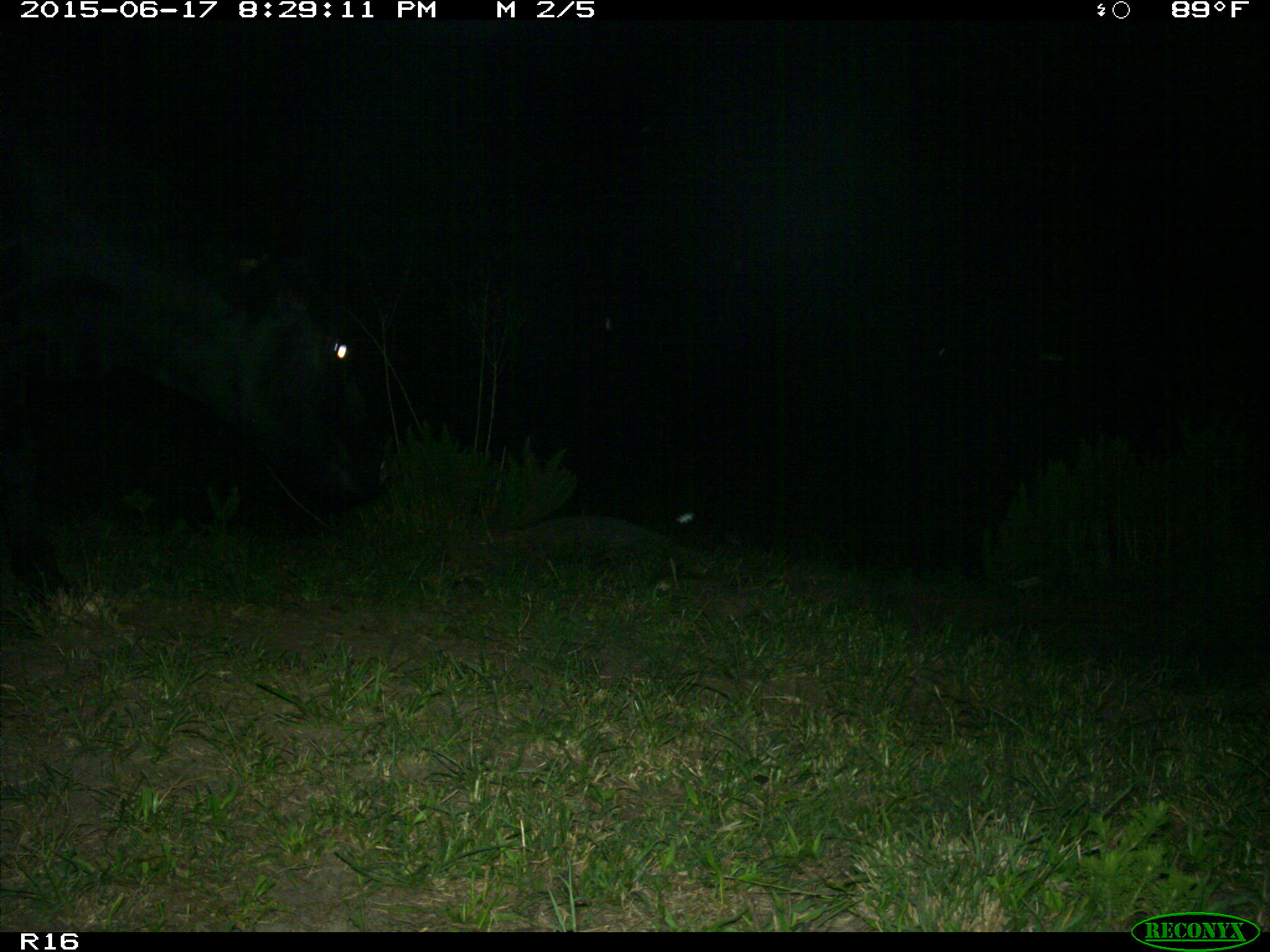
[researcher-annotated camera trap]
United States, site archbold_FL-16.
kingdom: Animalia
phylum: Chordata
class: Mammalia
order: Artiodactyla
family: Bovidae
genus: Bos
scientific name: Bos taurus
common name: domestic cow